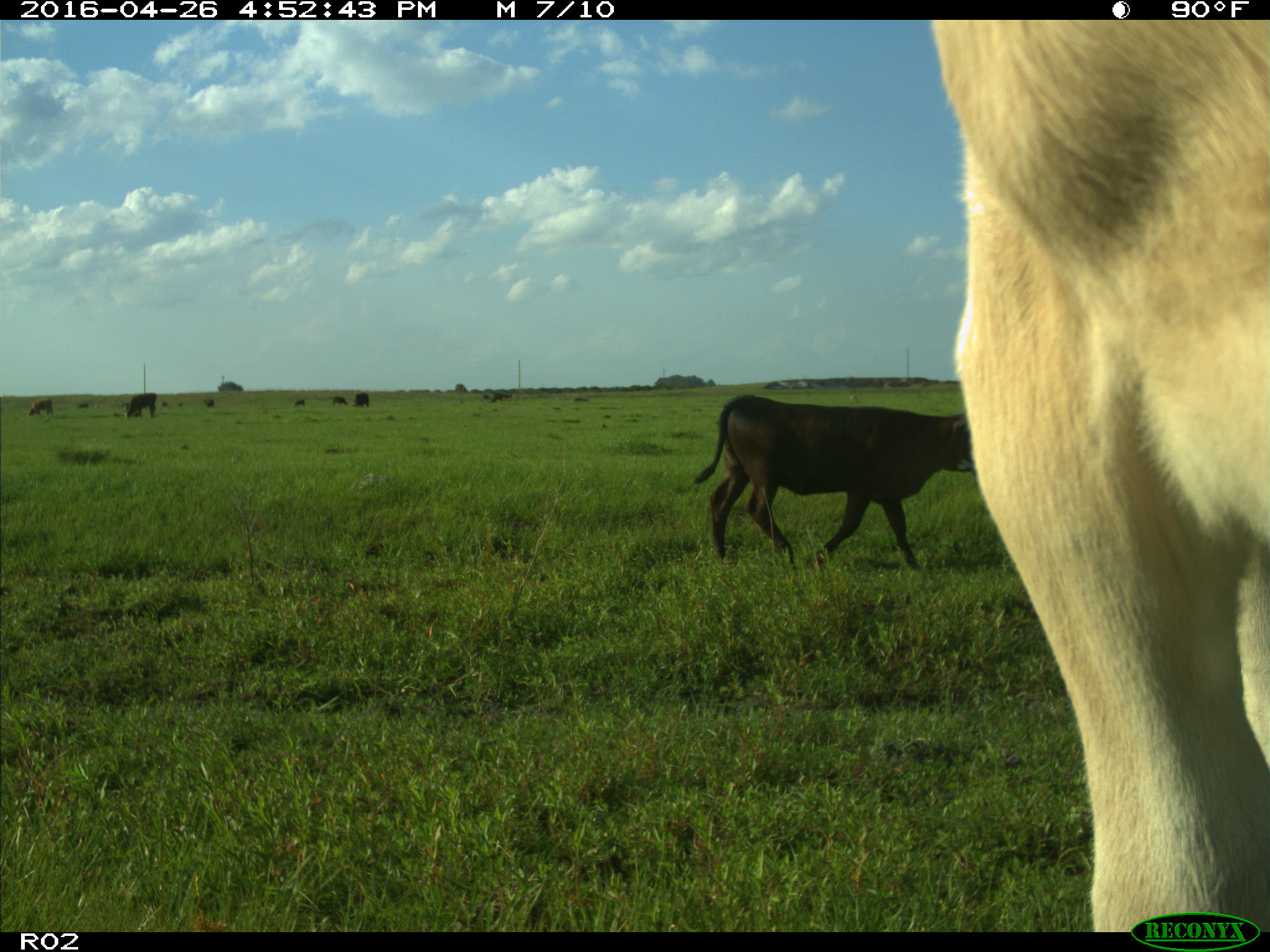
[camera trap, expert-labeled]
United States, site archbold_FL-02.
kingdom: Animalia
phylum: Chordata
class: Mammalia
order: Artiodactyla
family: Bovidae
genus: Bos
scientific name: Bos taurus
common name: domestic cow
Bos taurus (domestic cow).